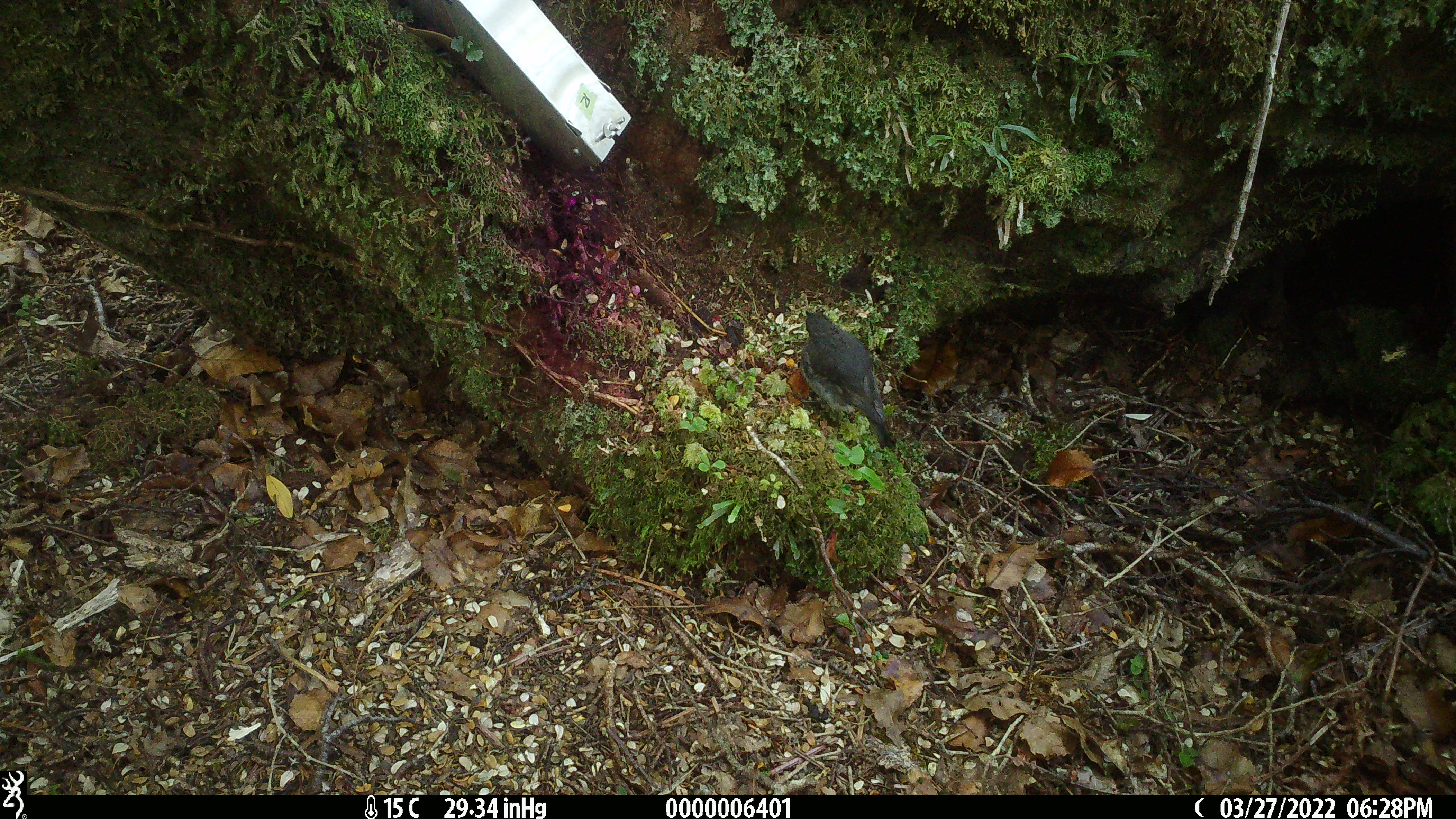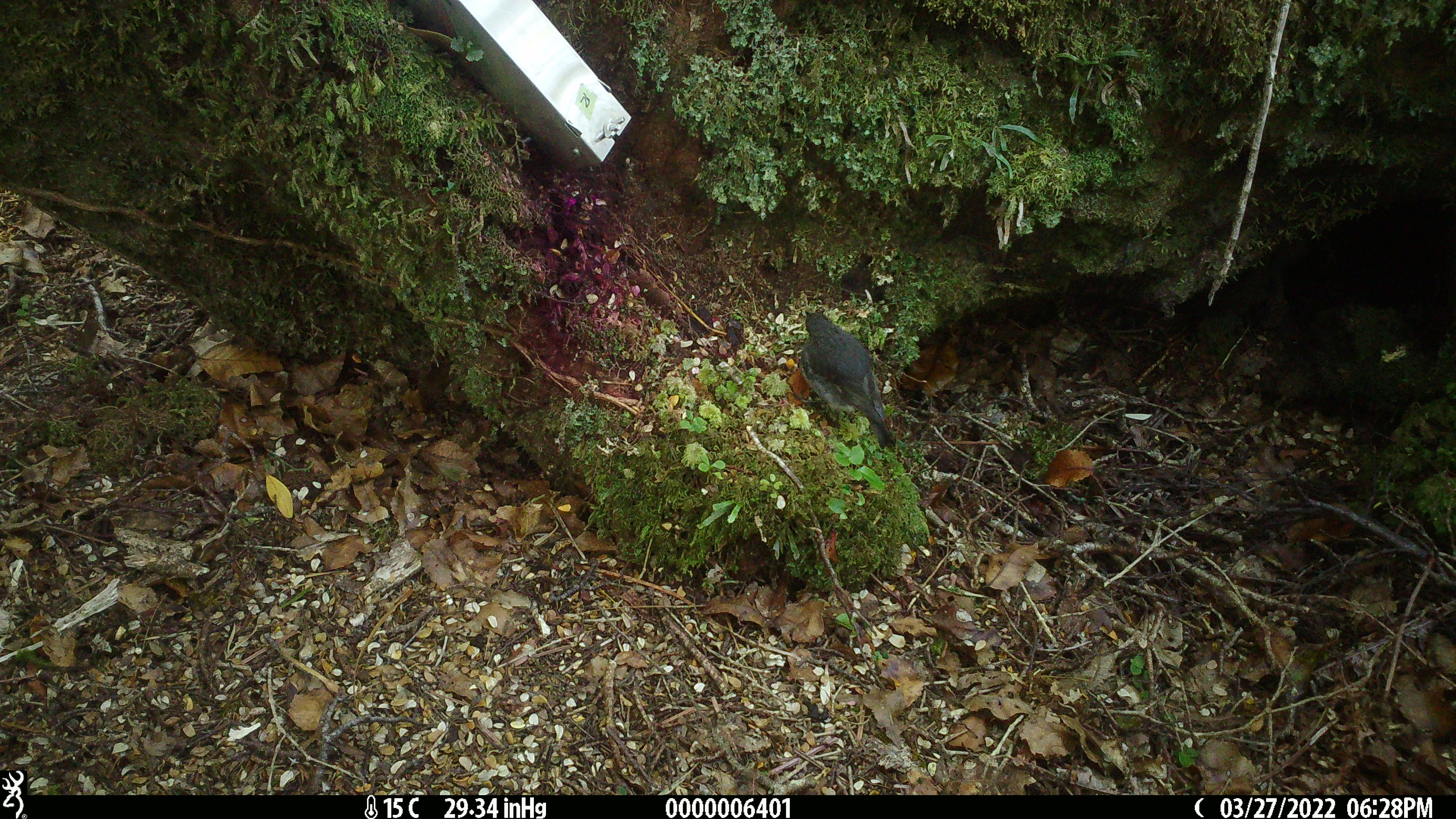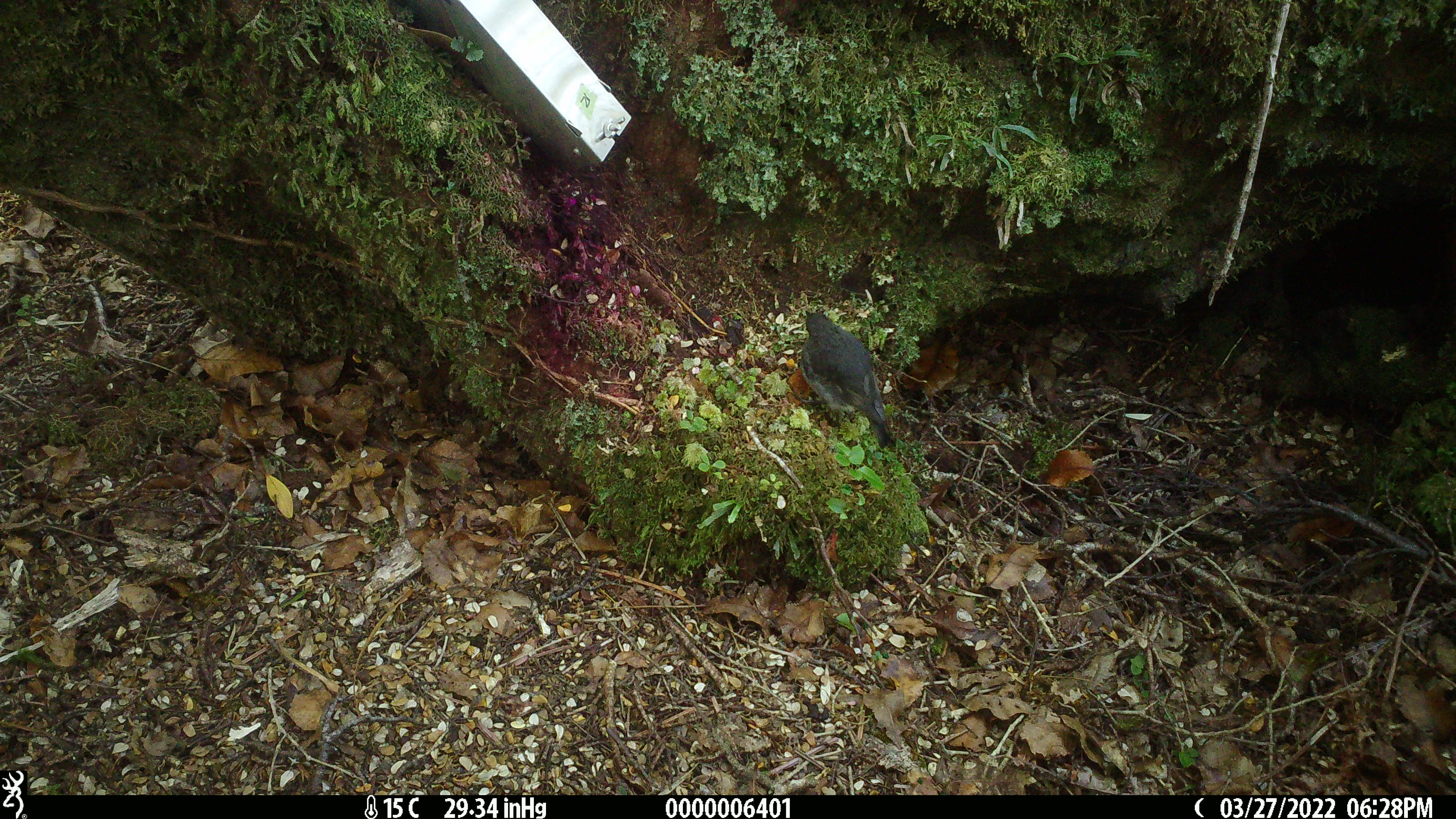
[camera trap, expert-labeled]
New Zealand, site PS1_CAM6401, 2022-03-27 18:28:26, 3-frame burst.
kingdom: Animalia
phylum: Chordata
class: Aves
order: Passeriformes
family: Petroicidae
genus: Petroica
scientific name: Petroica australis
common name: new zealand robin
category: robin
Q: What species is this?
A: Robin (new zealand robin) (Petroica australis).